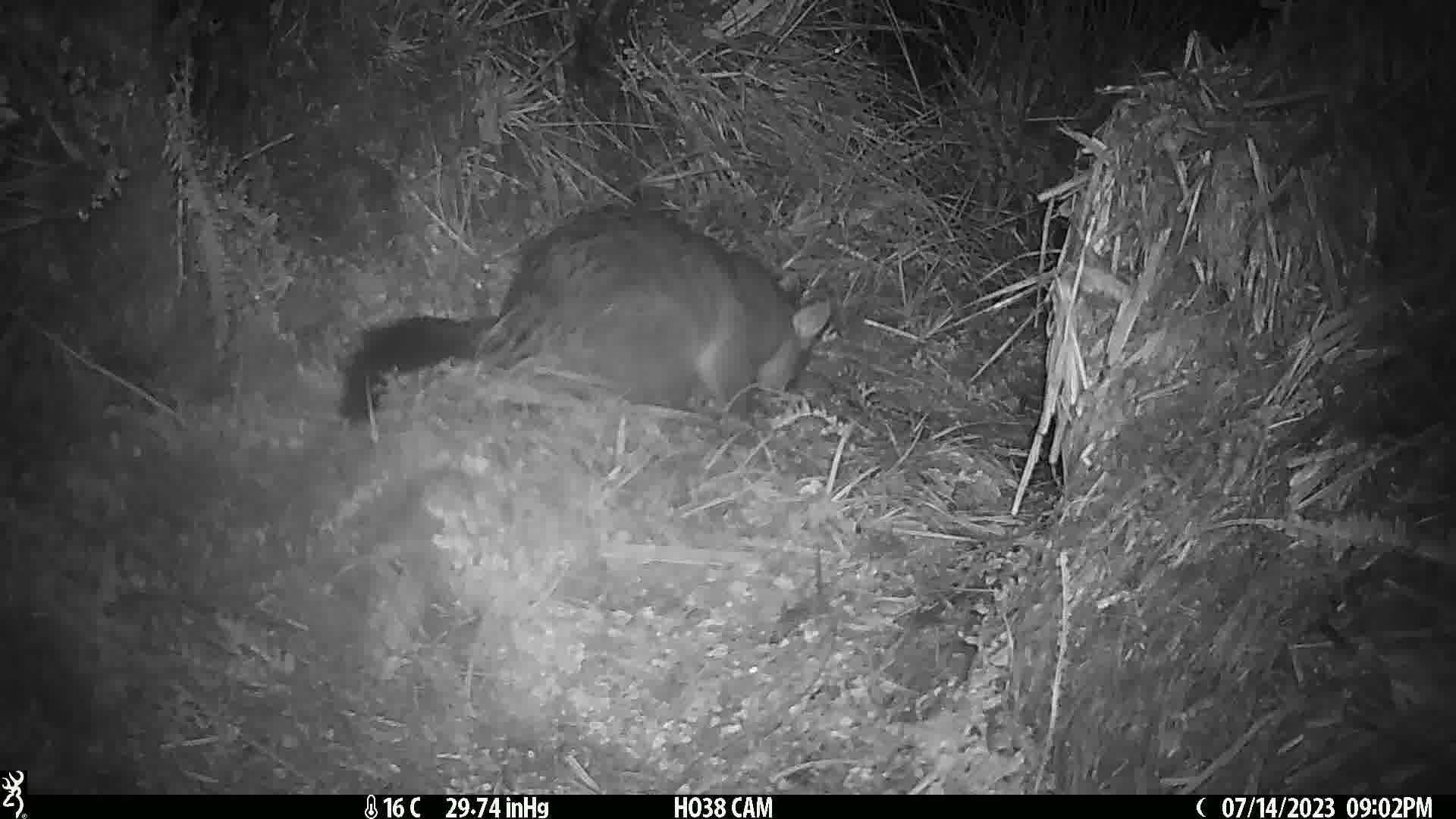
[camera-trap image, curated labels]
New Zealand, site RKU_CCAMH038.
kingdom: Animalia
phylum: Chordata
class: Mammalia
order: Diprotodontia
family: Phalangeridae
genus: Trichosurus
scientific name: Trichosurus vulpecula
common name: common brushtail possum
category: possum